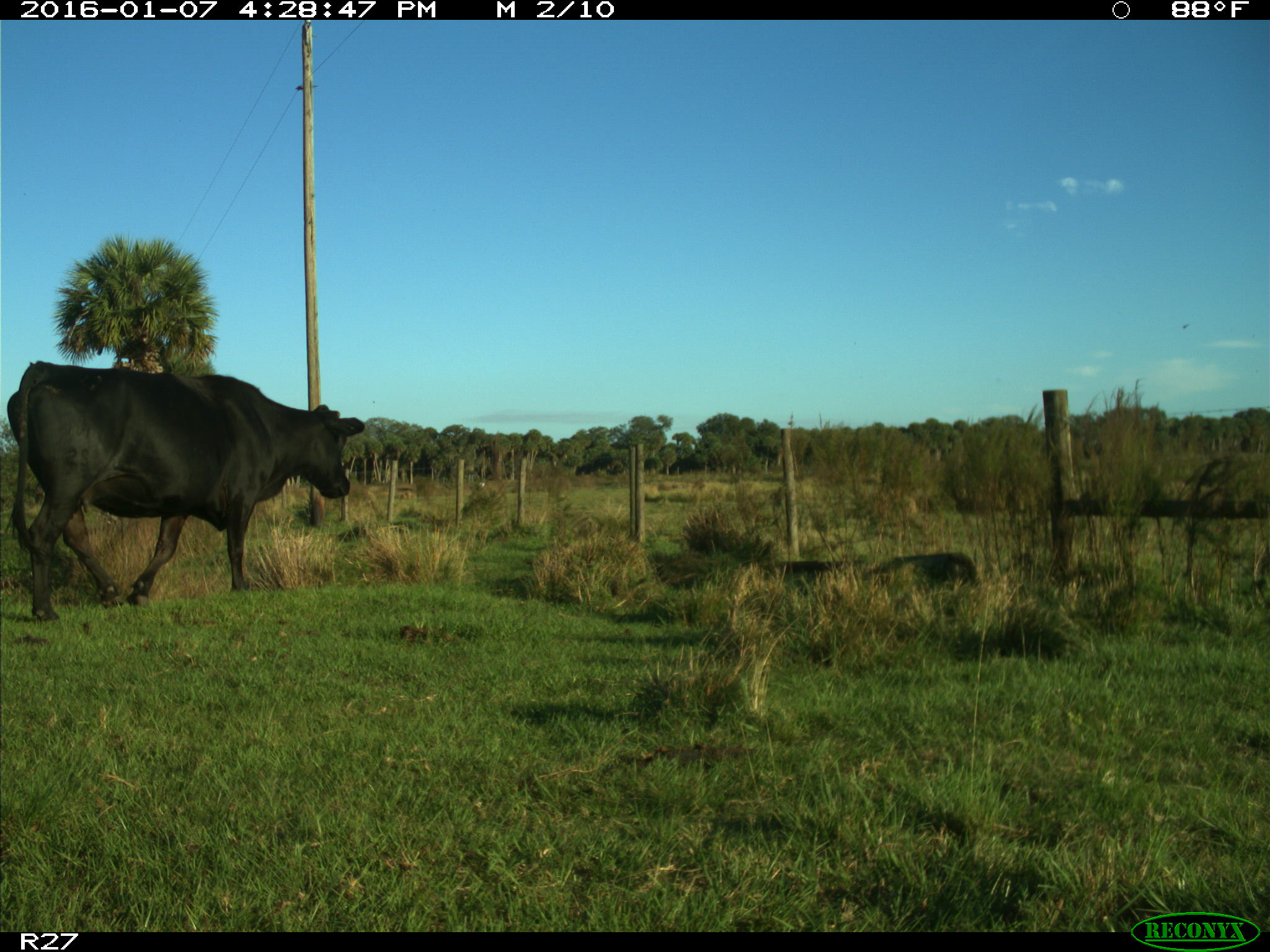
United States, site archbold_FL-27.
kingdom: Animalia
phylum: Chordata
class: Mammalia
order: Artiodactyla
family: Bovidae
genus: Bos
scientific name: Bos taurus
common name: domestic cow